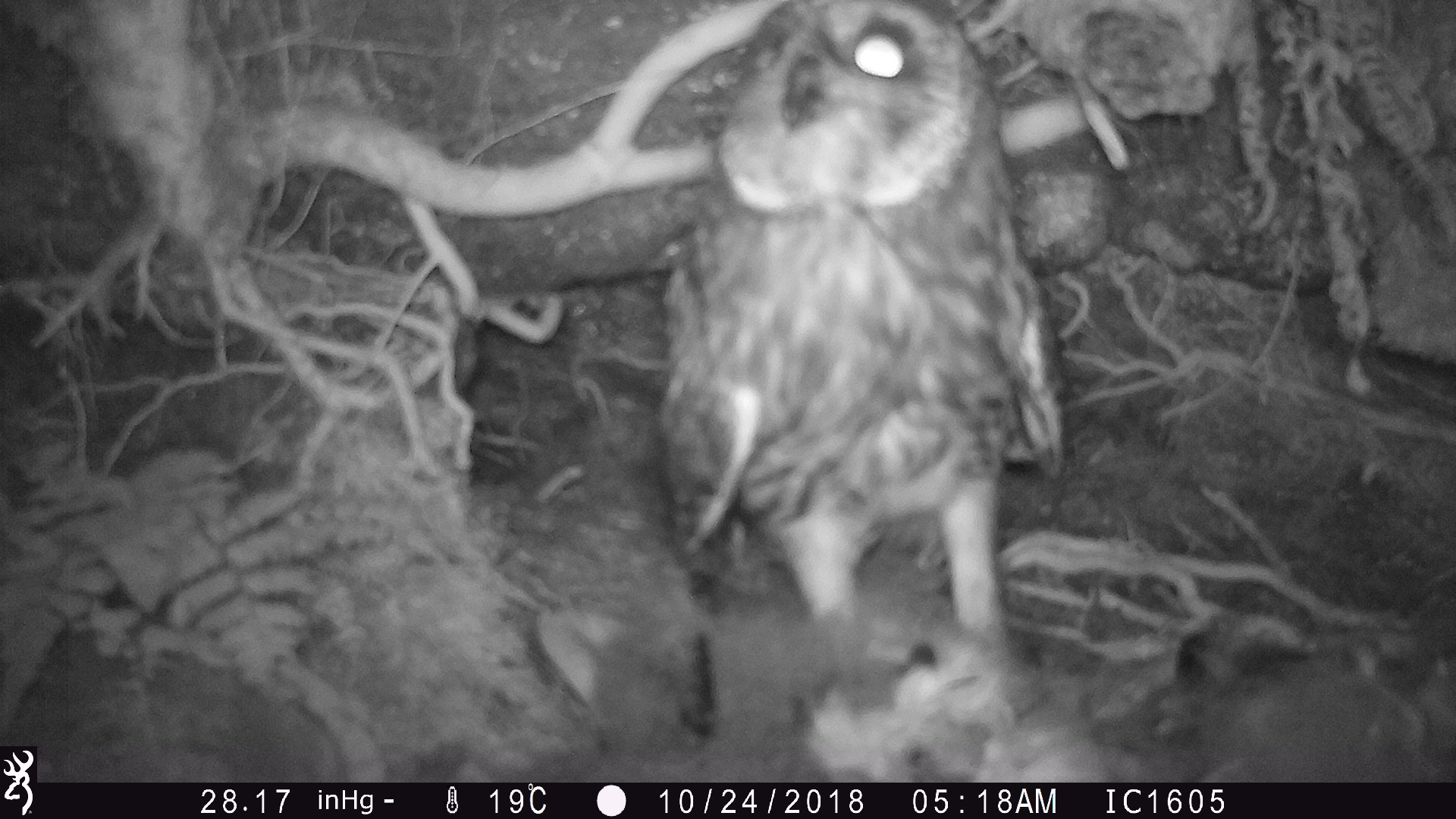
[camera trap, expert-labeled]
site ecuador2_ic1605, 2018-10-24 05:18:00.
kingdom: Animalia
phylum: Chordata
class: Aves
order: Strigiformes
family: Strigidae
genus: Asio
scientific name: Asio flammeus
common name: short-eared owl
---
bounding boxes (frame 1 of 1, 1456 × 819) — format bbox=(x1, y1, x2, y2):
short-eared owl: bbox=(660, 0, 1087, 653)